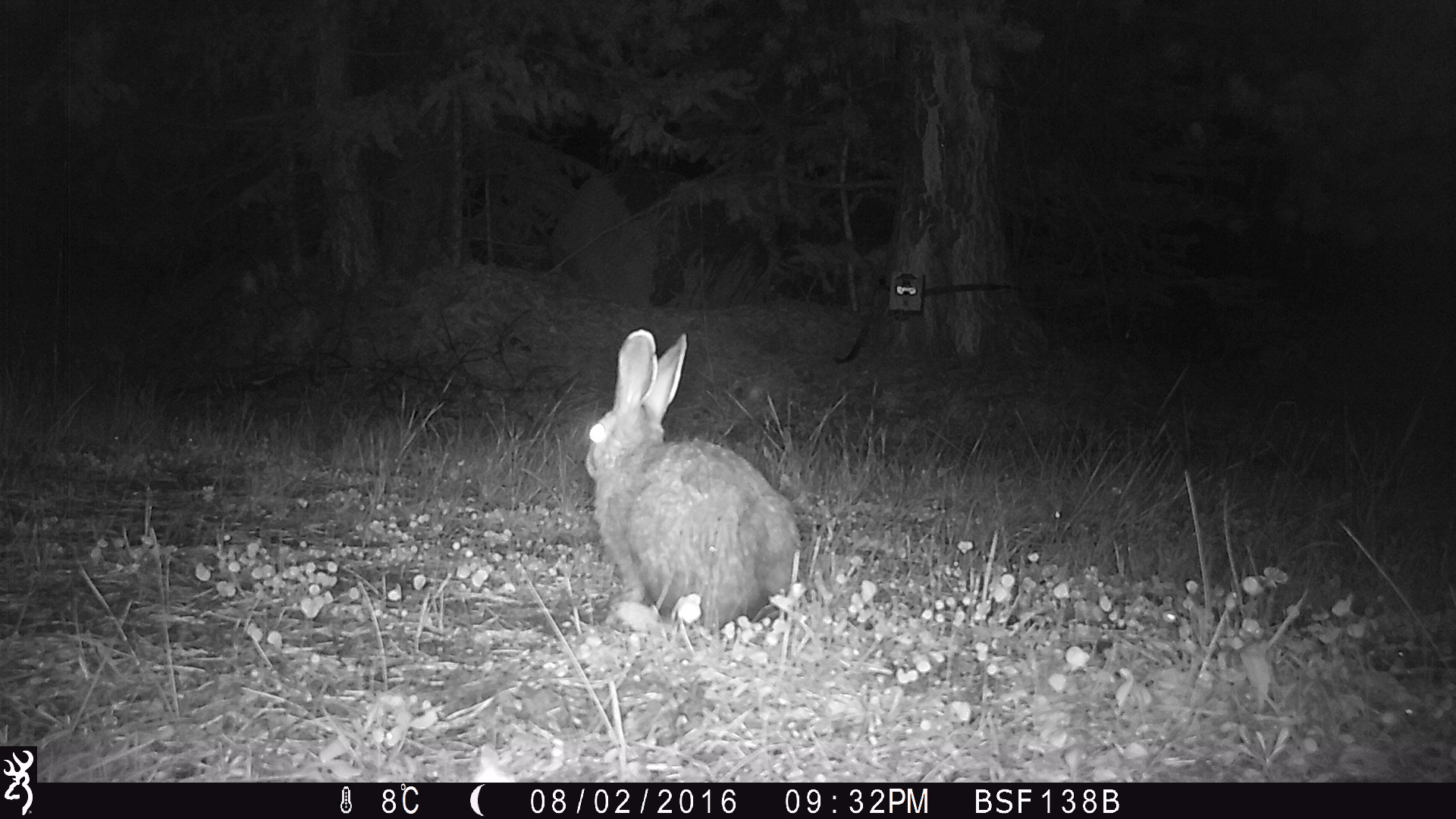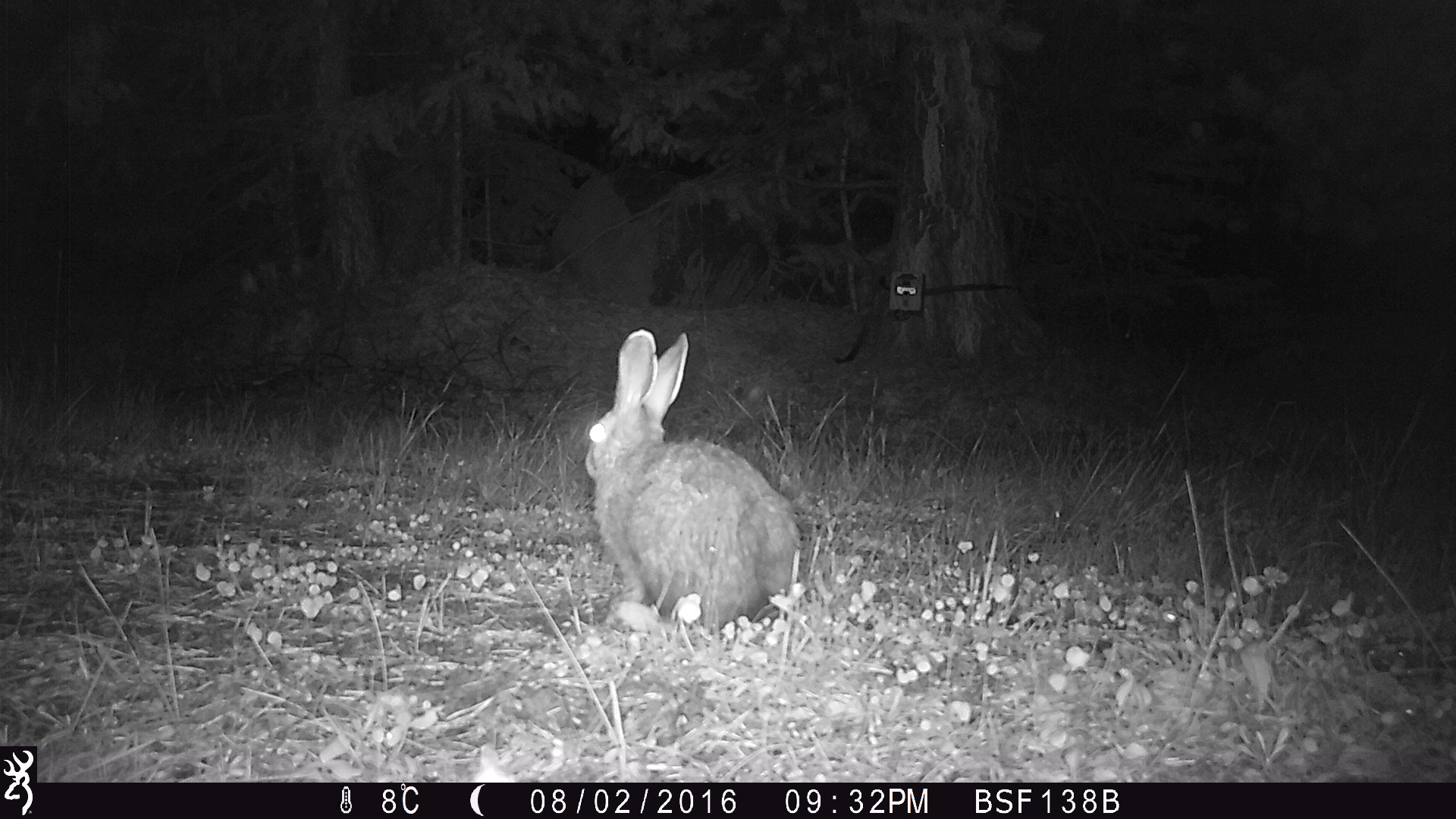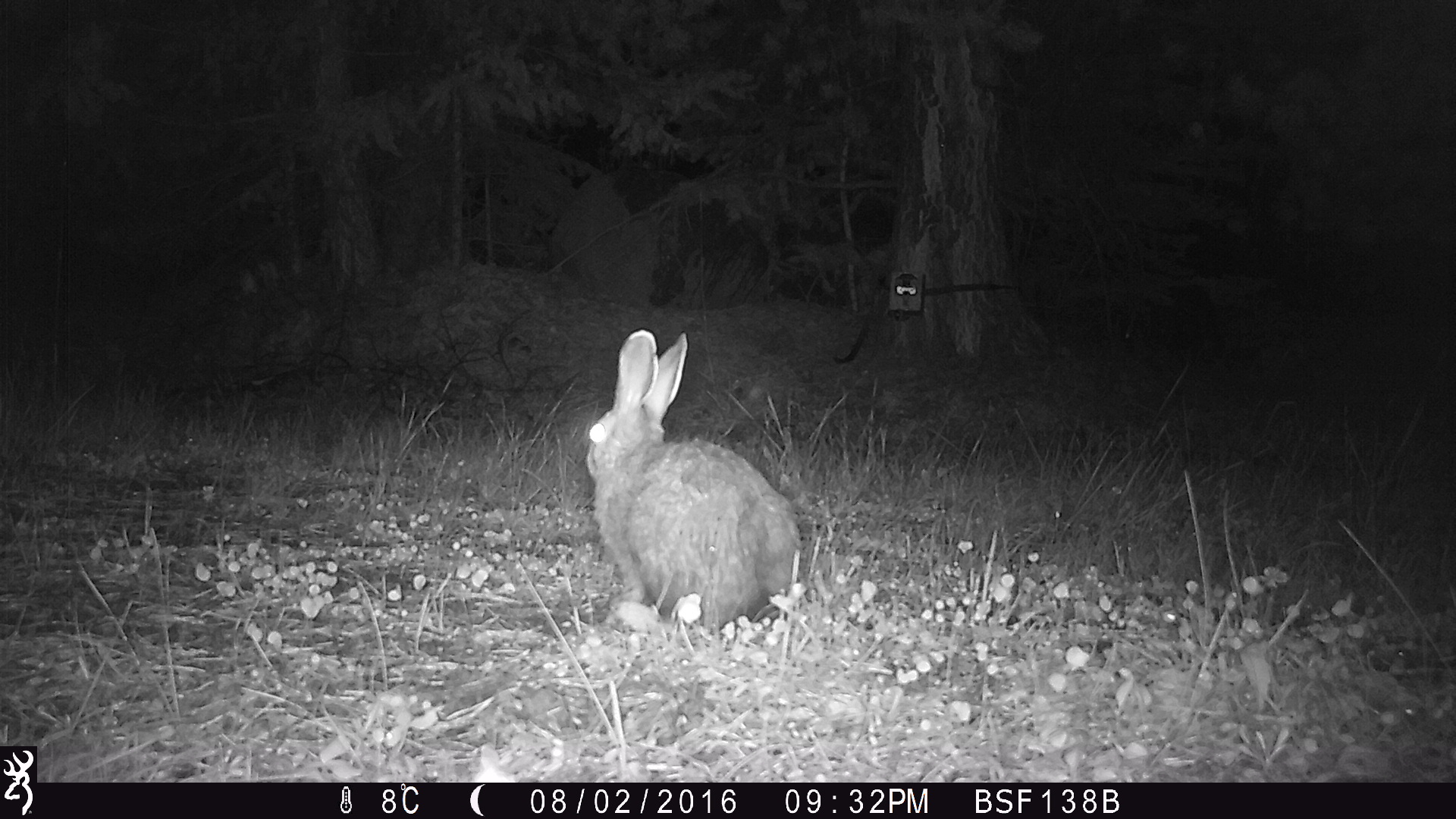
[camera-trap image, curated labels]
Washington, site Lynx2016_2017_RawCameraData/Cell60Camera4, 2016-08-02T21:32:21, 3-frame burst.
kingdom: Animalia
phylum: Chordata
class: Mammalia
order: Lagomorpha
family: Leporidae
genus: Lepus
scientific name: Lepus americanus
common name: snowshoe hare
Lepus americanus (snowshoe hare). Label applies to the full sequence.